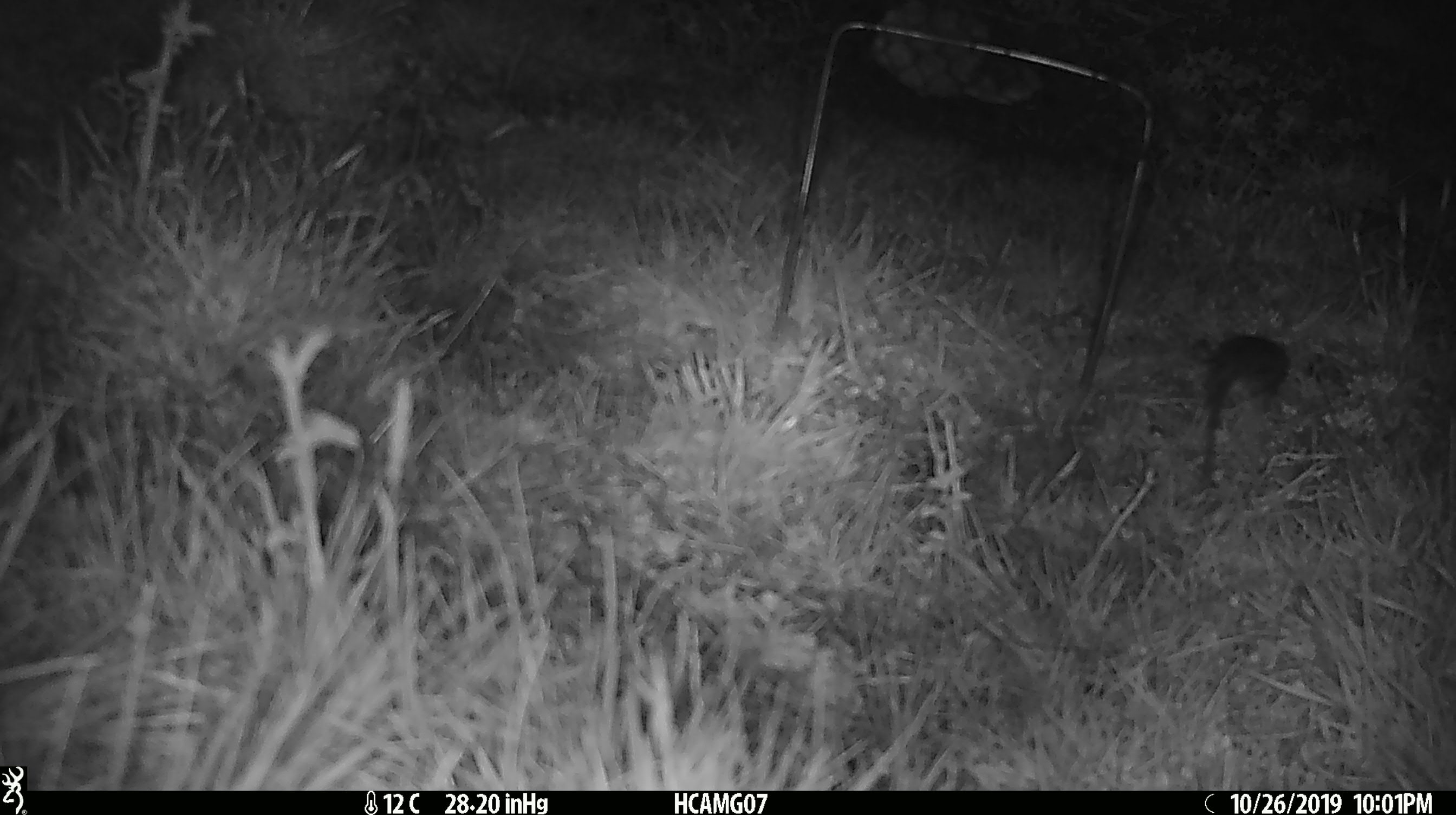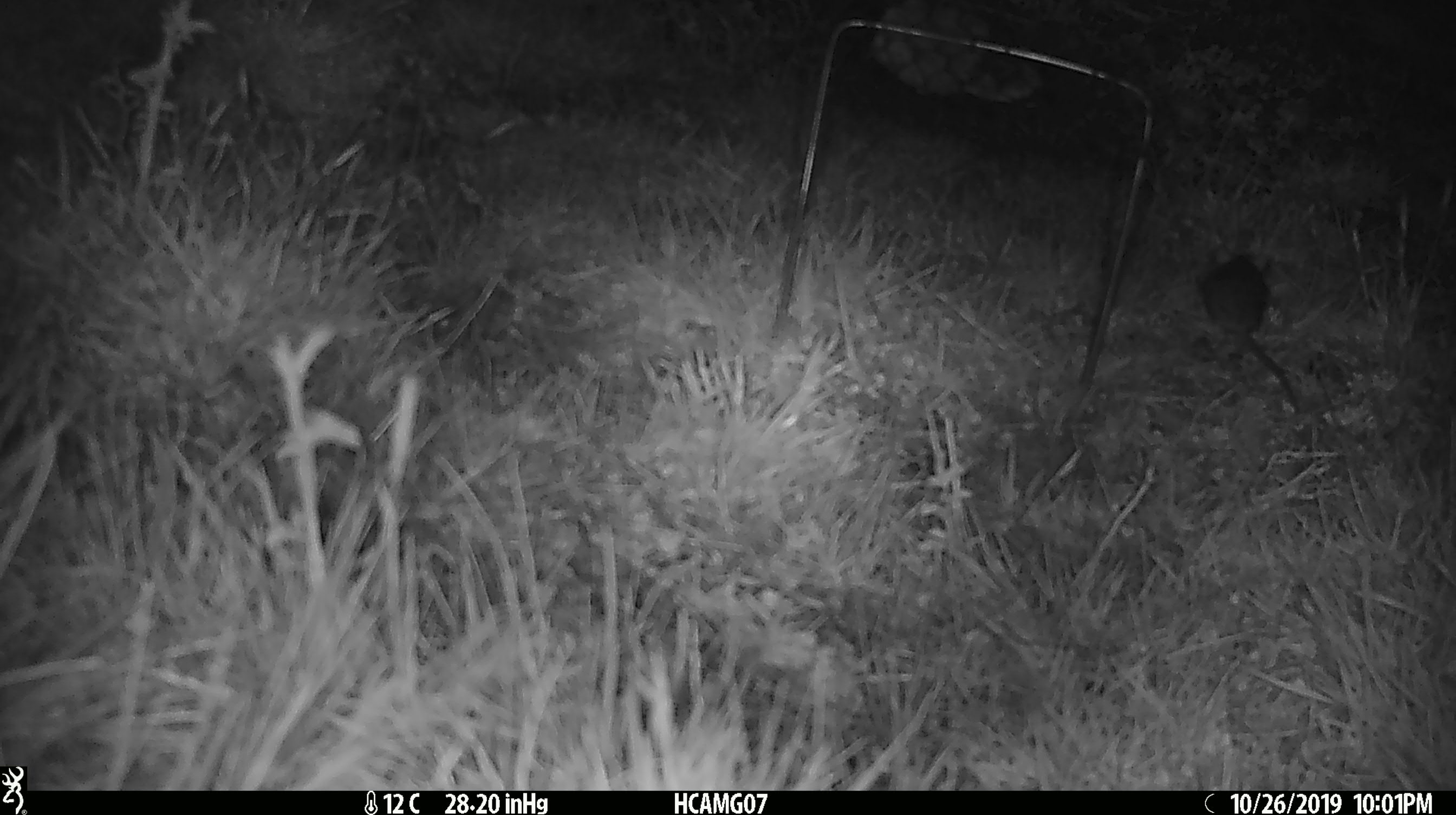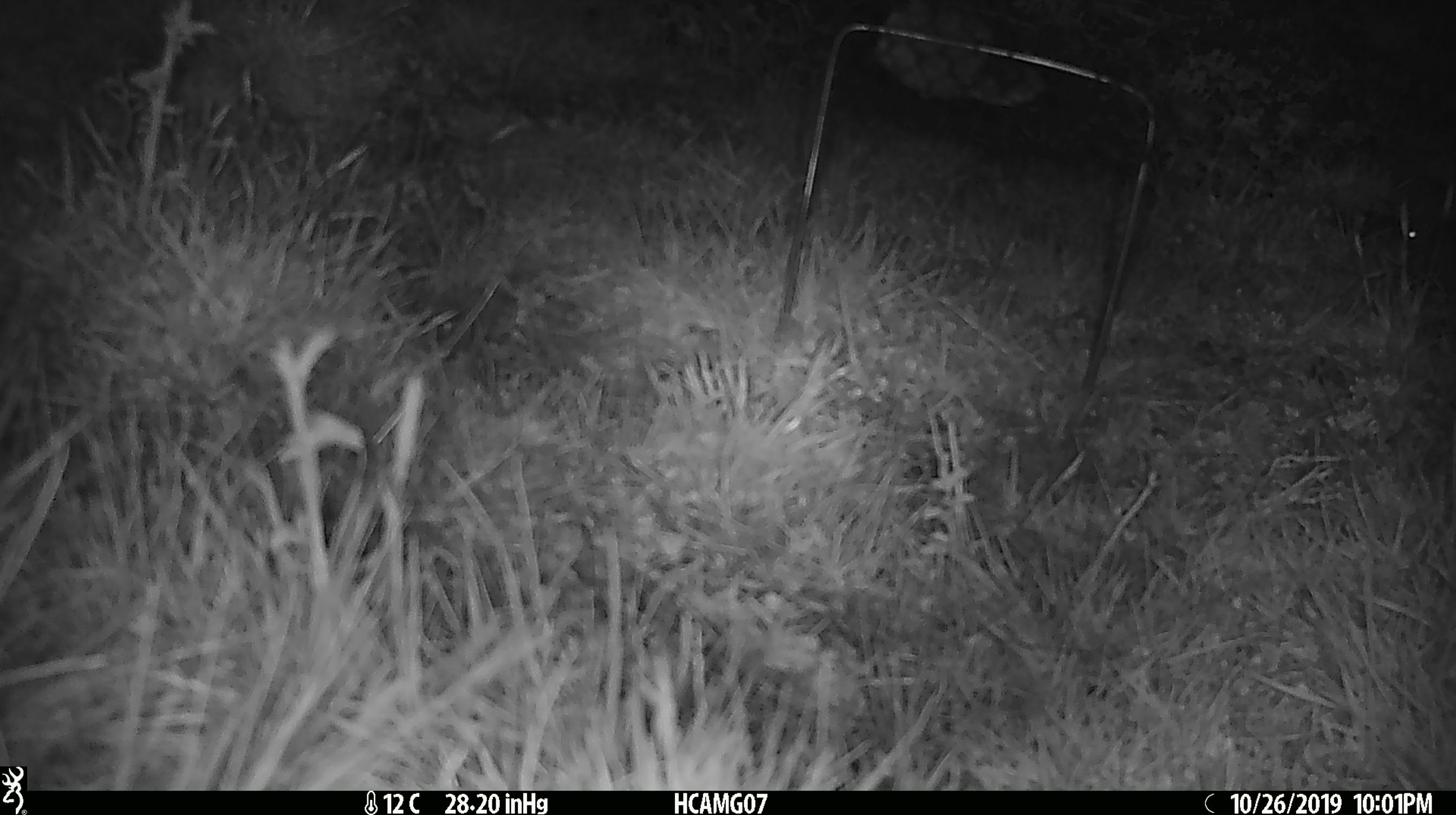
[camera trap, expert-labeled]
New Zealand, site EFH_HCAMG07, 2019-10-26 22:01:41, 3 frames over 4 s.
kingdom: Animalia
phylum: Chordata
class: Mammalia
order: Rodentia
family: Muridae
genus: Mus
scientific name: Mus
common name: mouse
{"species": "mouse (Mus)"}